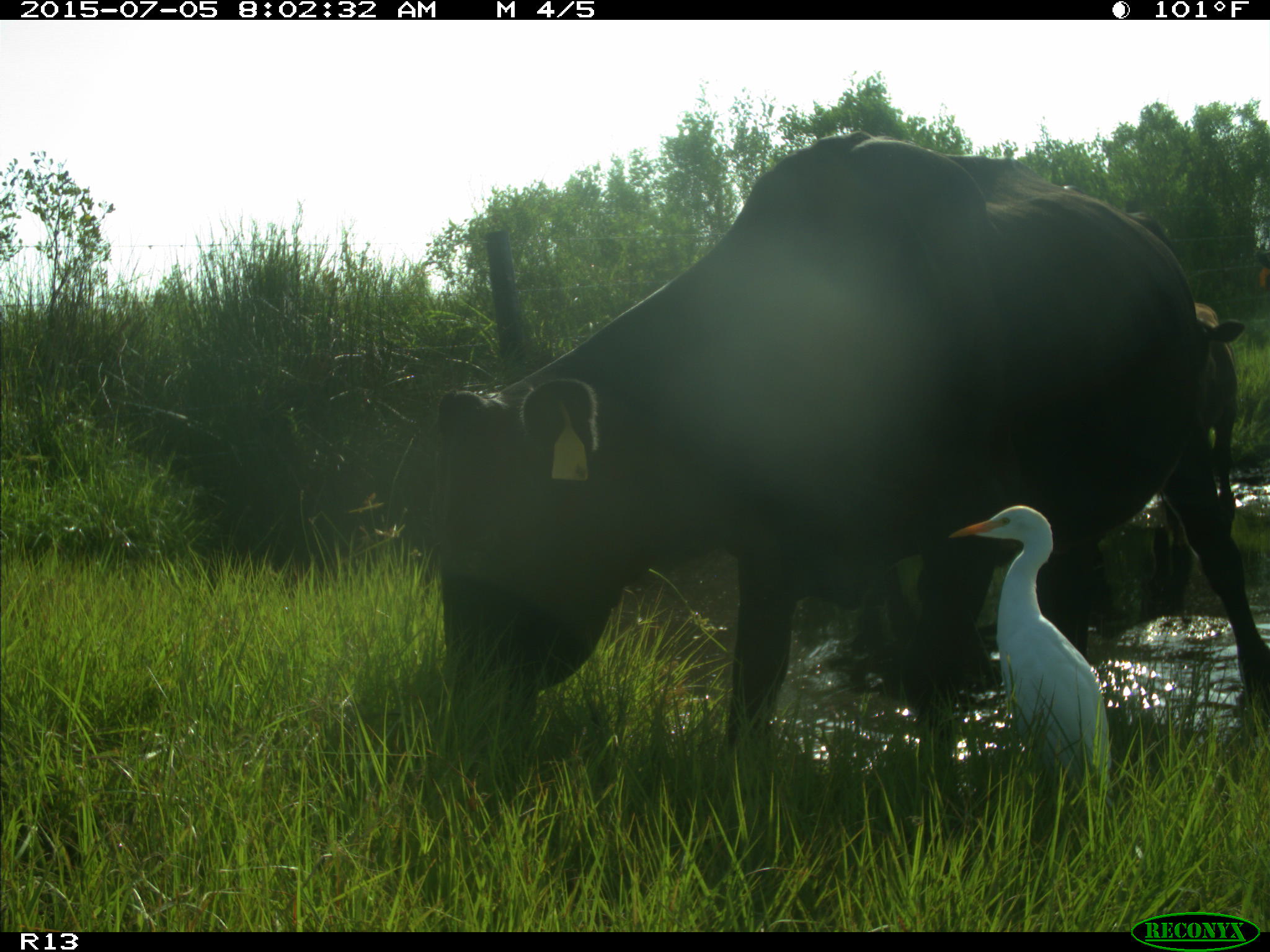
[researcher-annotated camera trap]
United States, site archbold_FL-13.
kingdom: Animalia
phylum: Chordata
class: Mammalia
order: Artiodactyla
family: Bovidae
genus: Bos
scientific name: Bos taurus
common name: domestic cow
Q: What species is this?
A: Bos taurus (domestic cow).